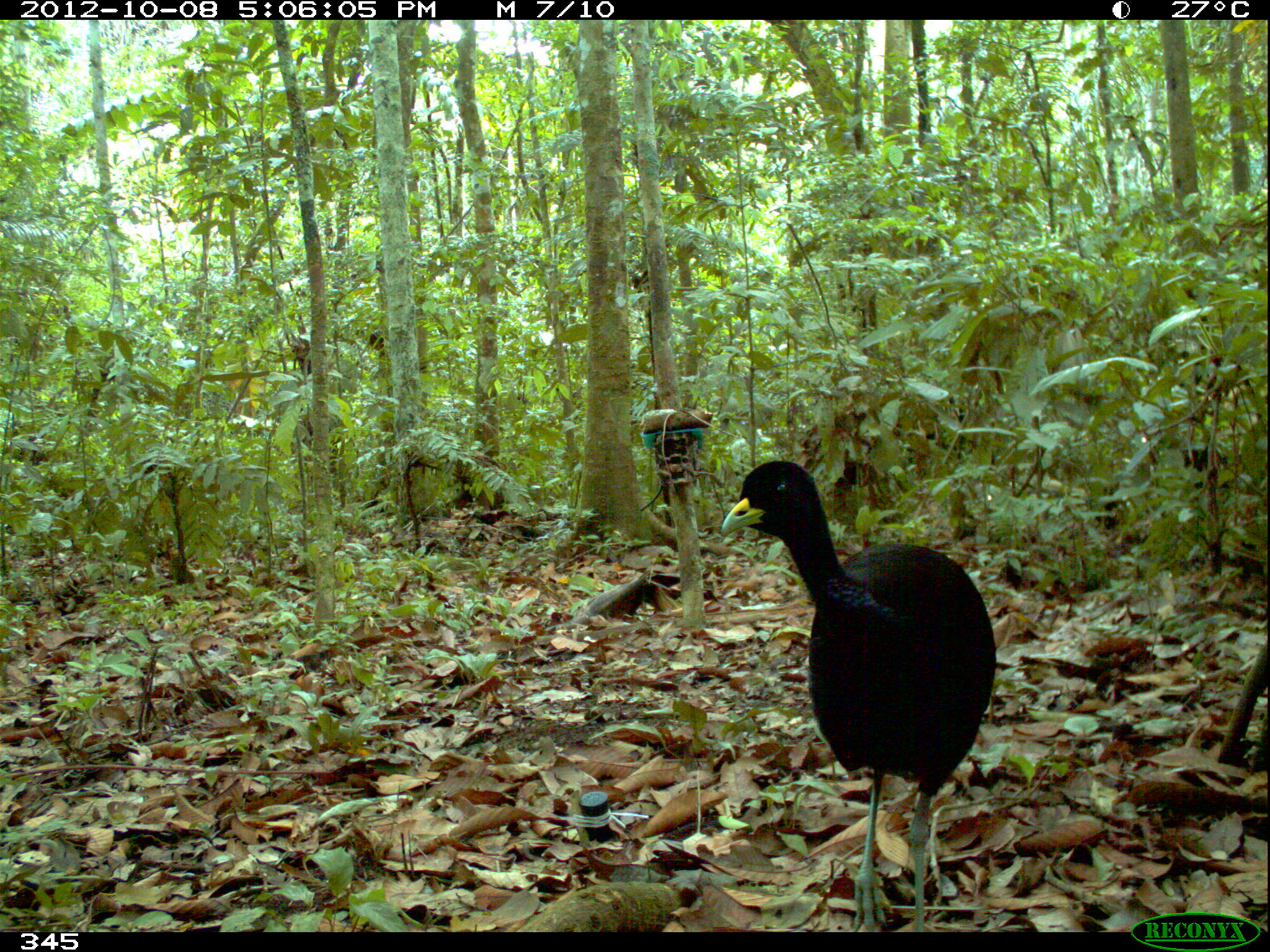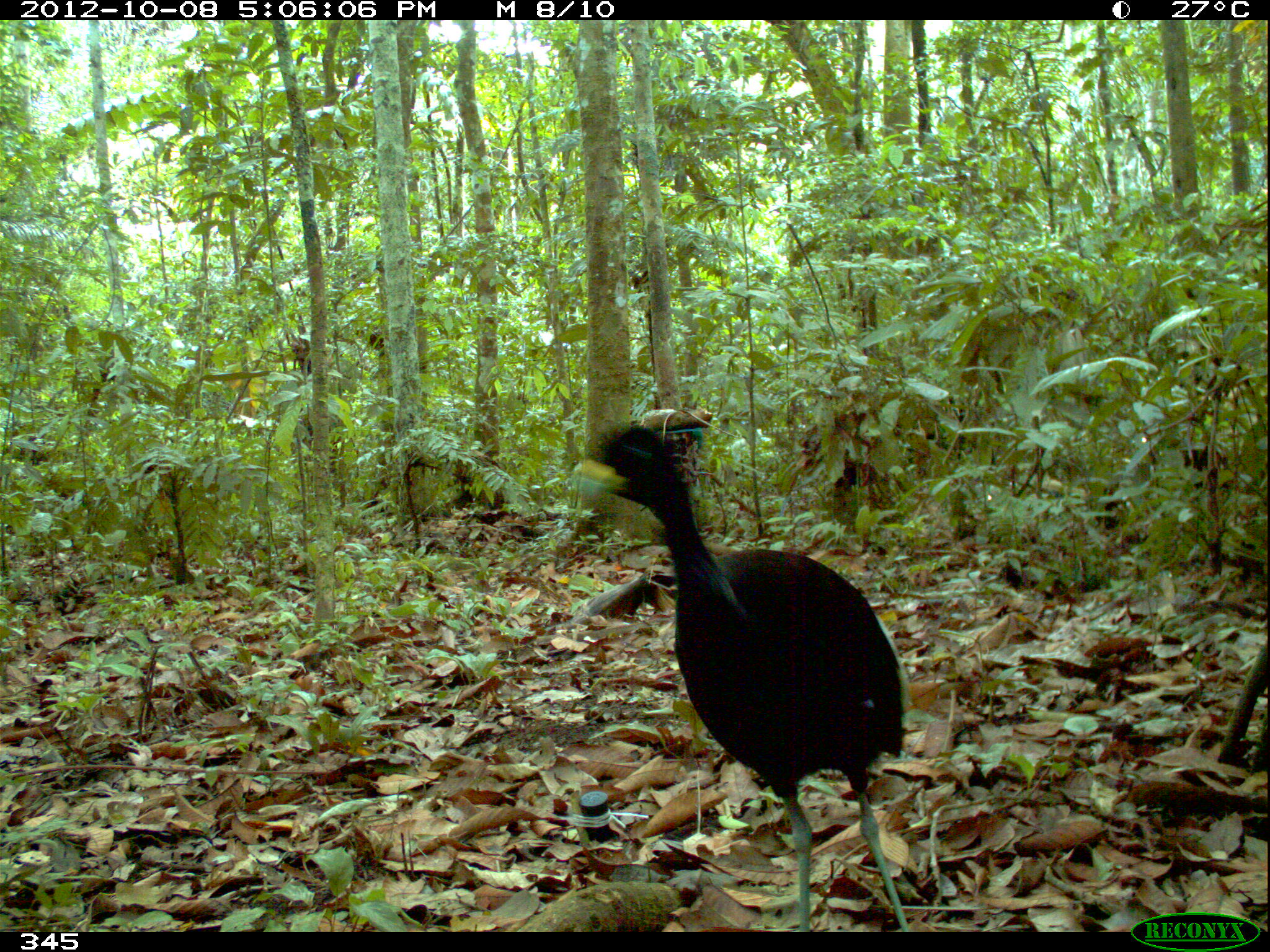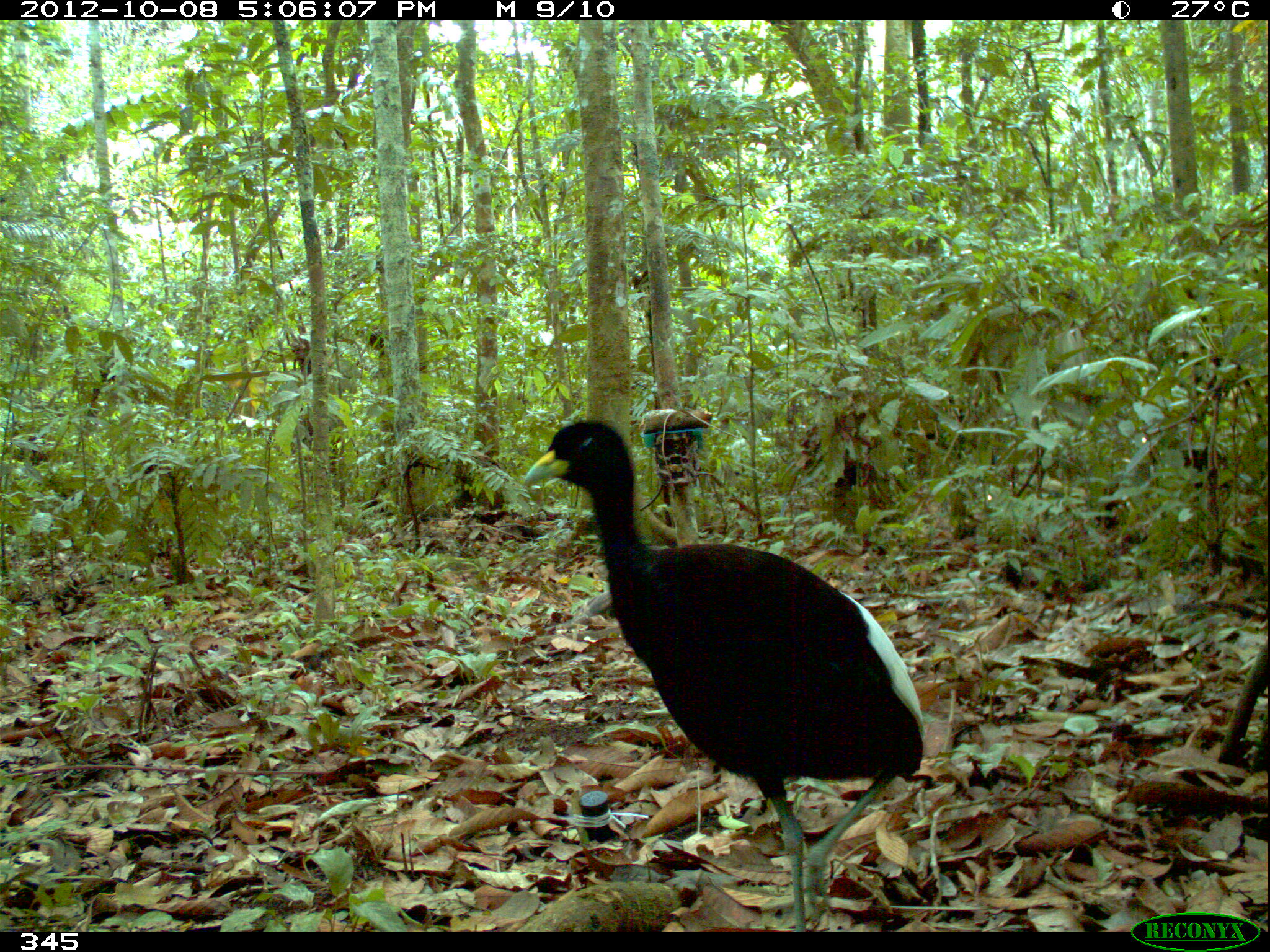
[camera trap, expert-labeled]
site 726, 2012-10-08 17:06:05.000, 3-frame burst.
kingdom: Animalia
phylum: Chordata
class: Aves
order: Gruiformes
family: Psophiidae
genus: Psophia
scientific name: Psophia leucoptera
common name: pale-winged trumpeter